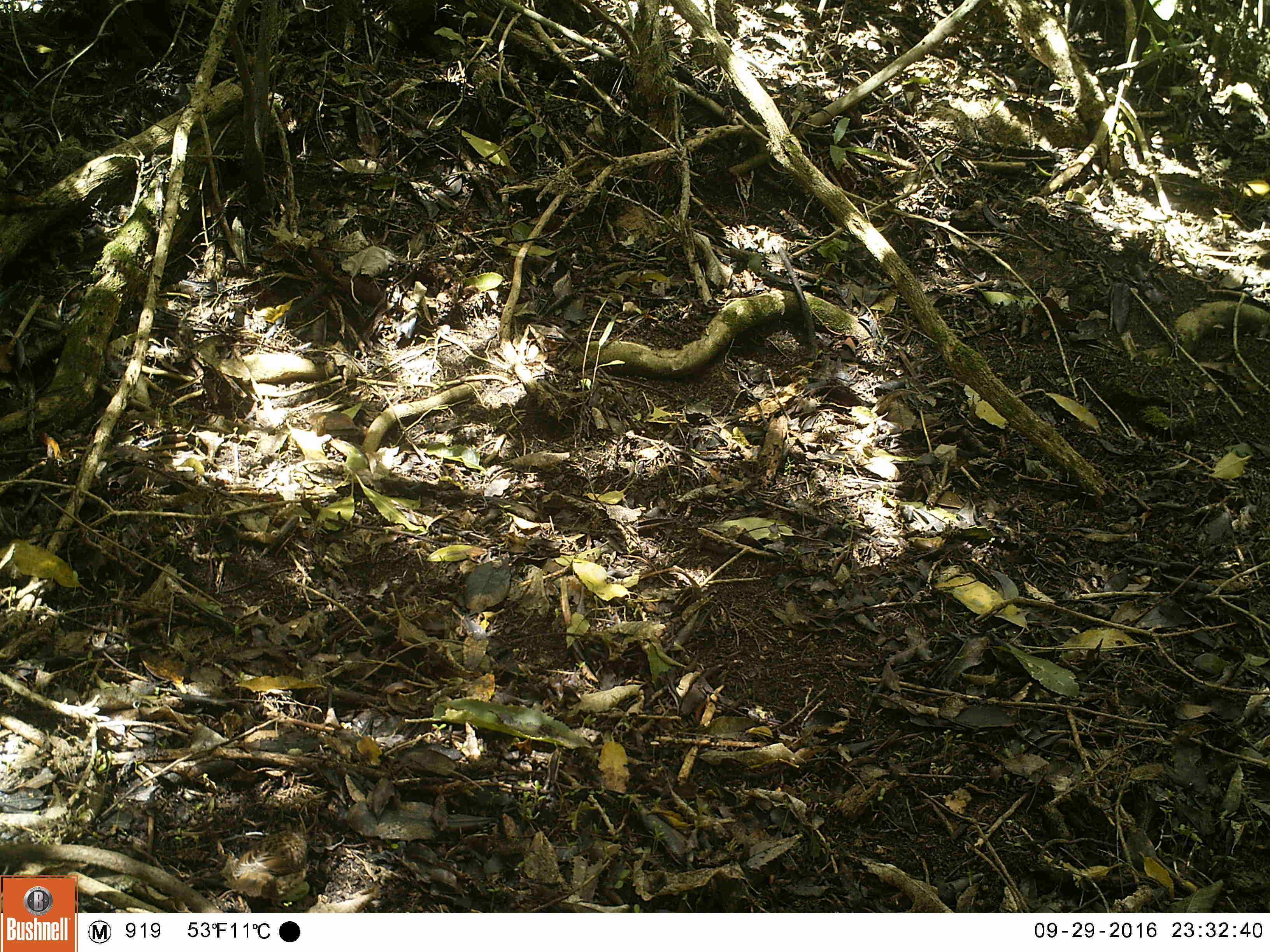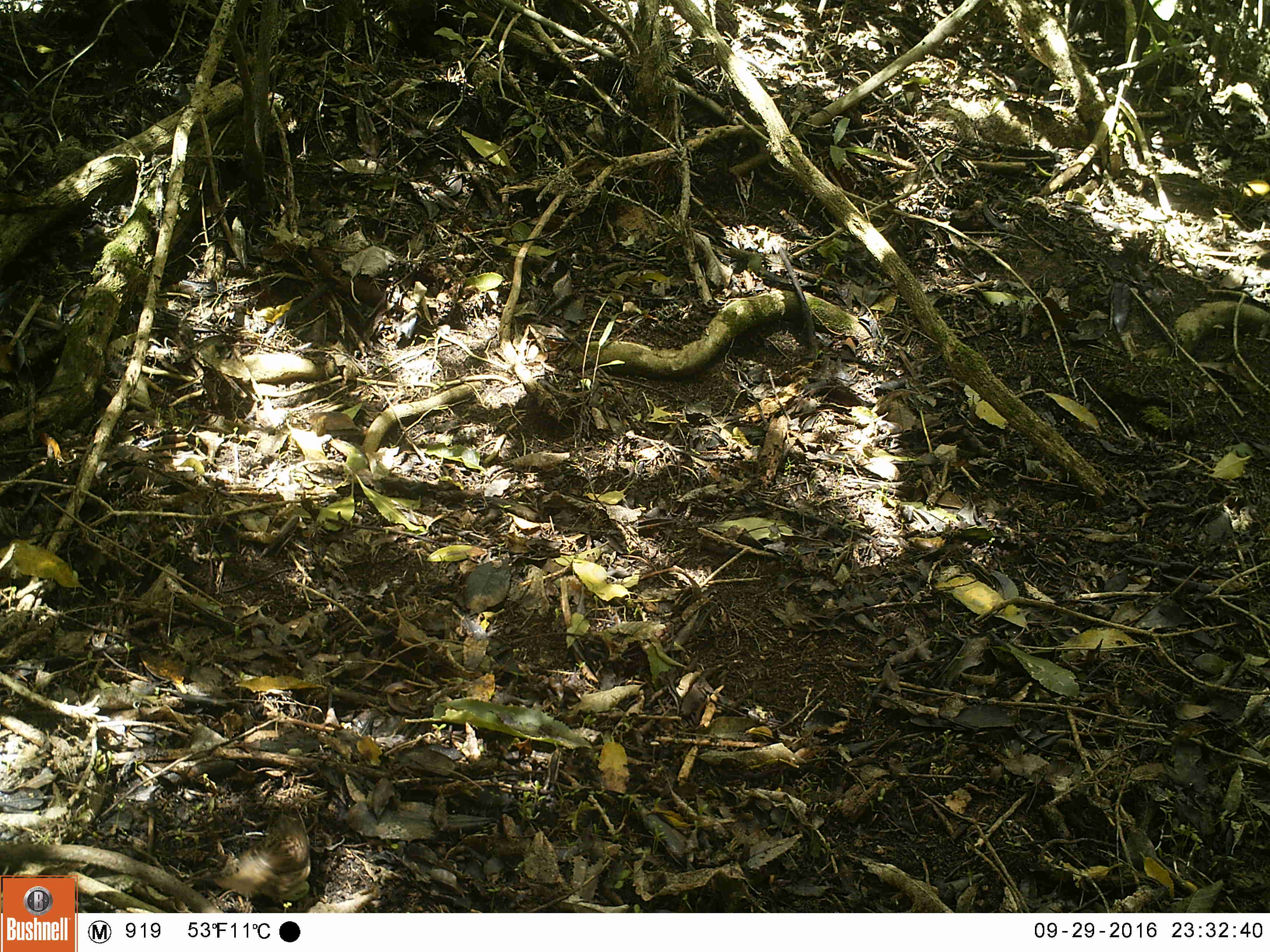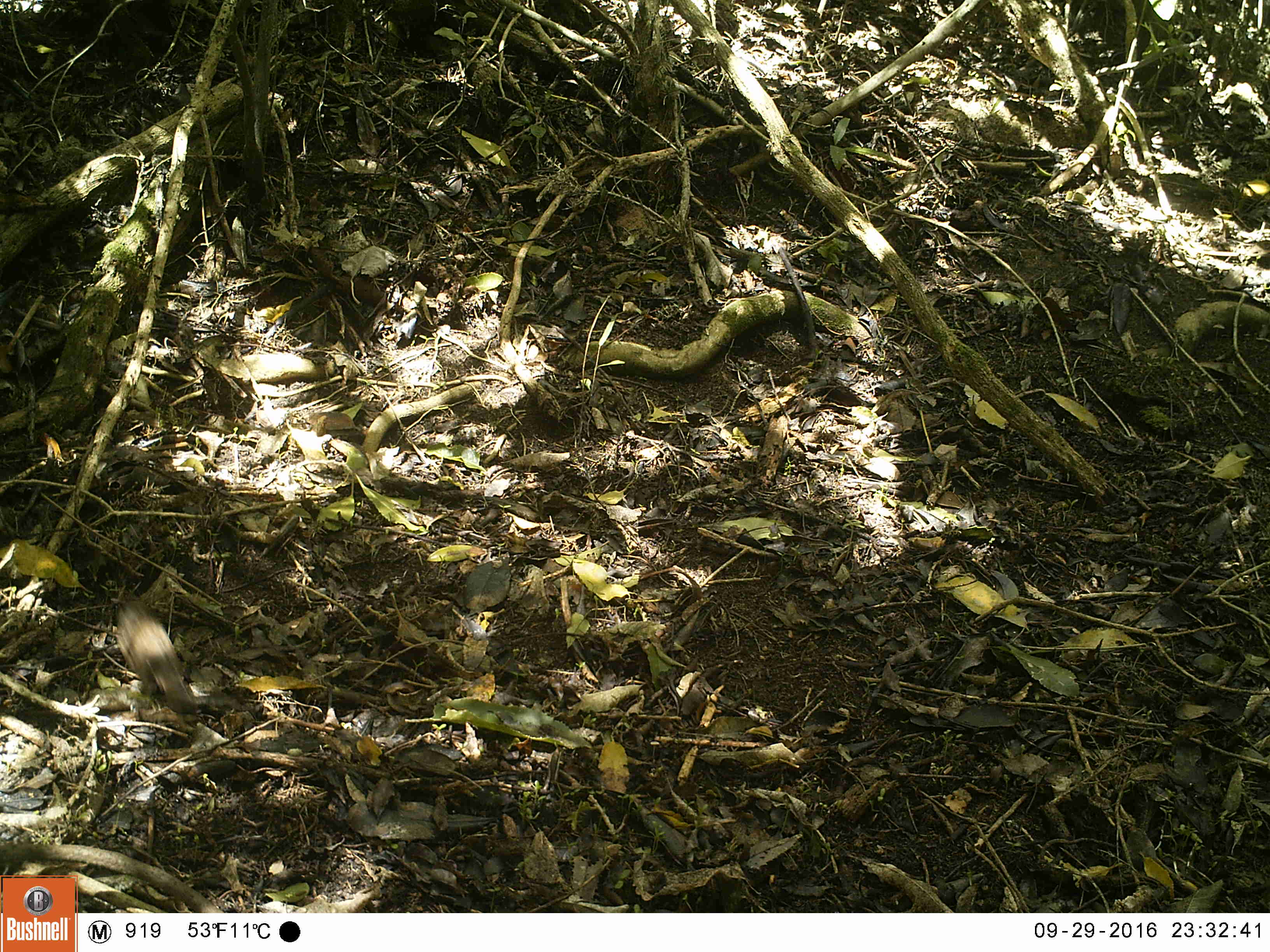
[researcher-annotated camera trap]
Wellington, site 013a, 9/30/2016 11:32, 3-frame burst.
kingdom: Animalia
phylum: Chordata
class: Aves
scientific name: Aves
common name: bird